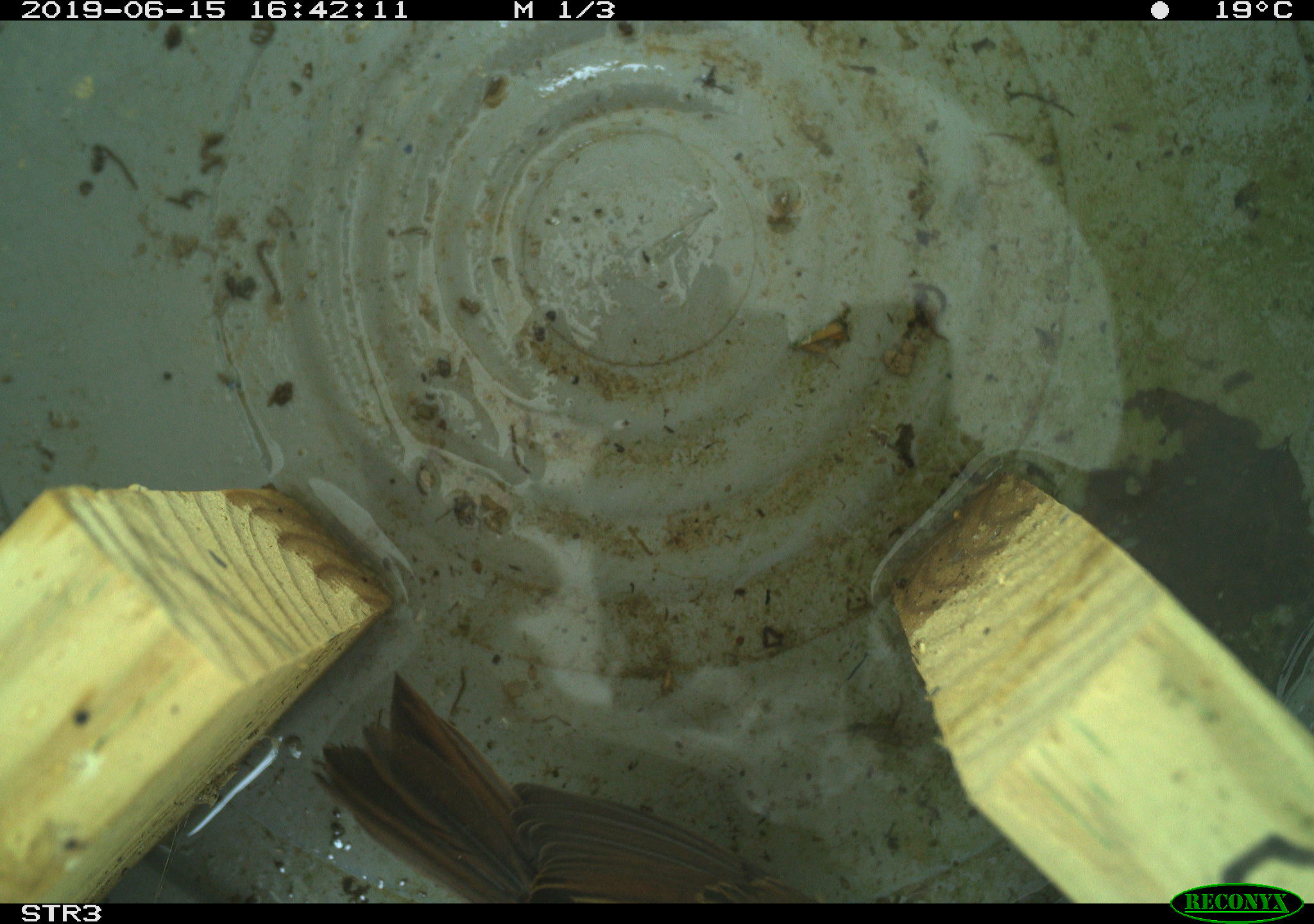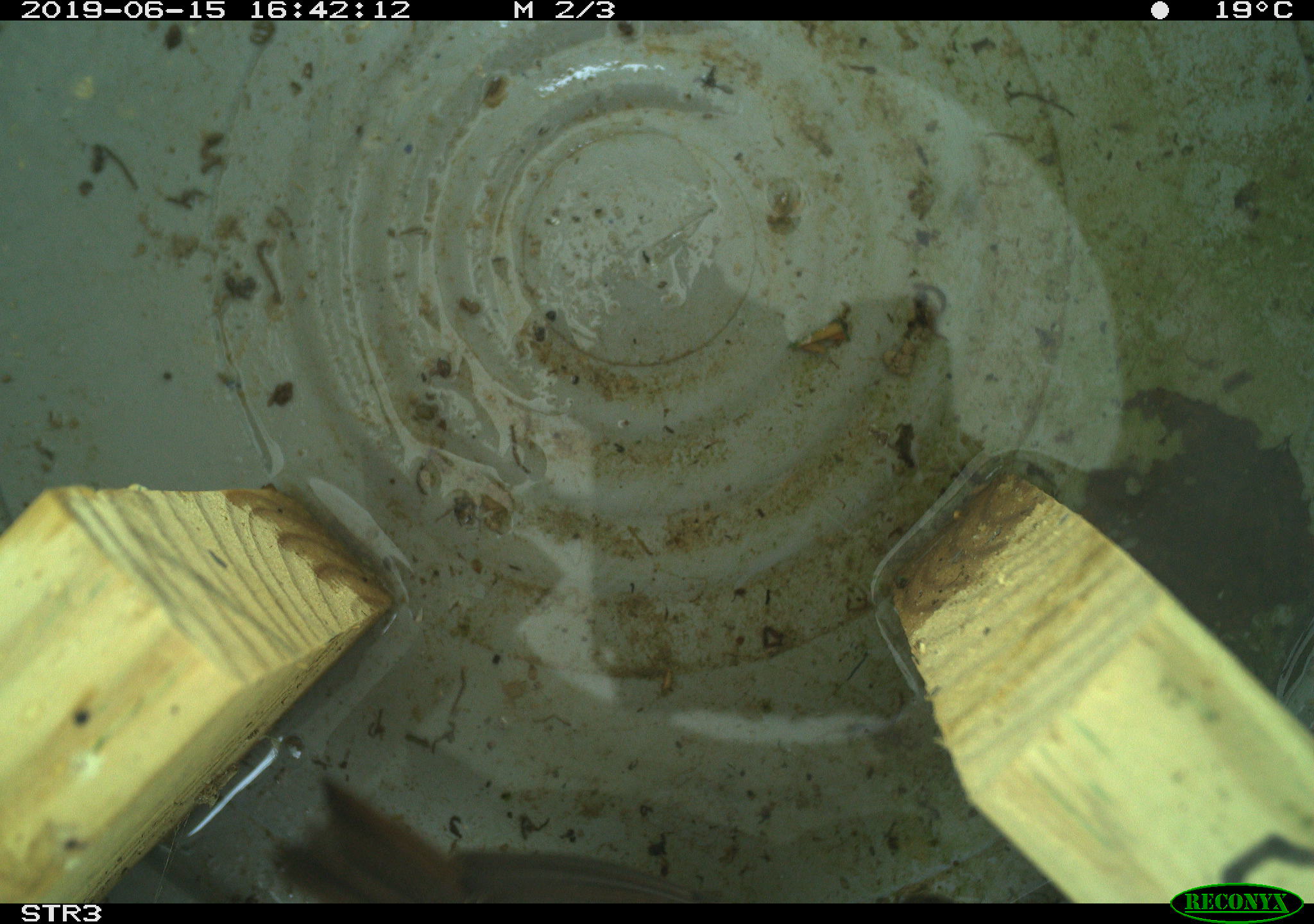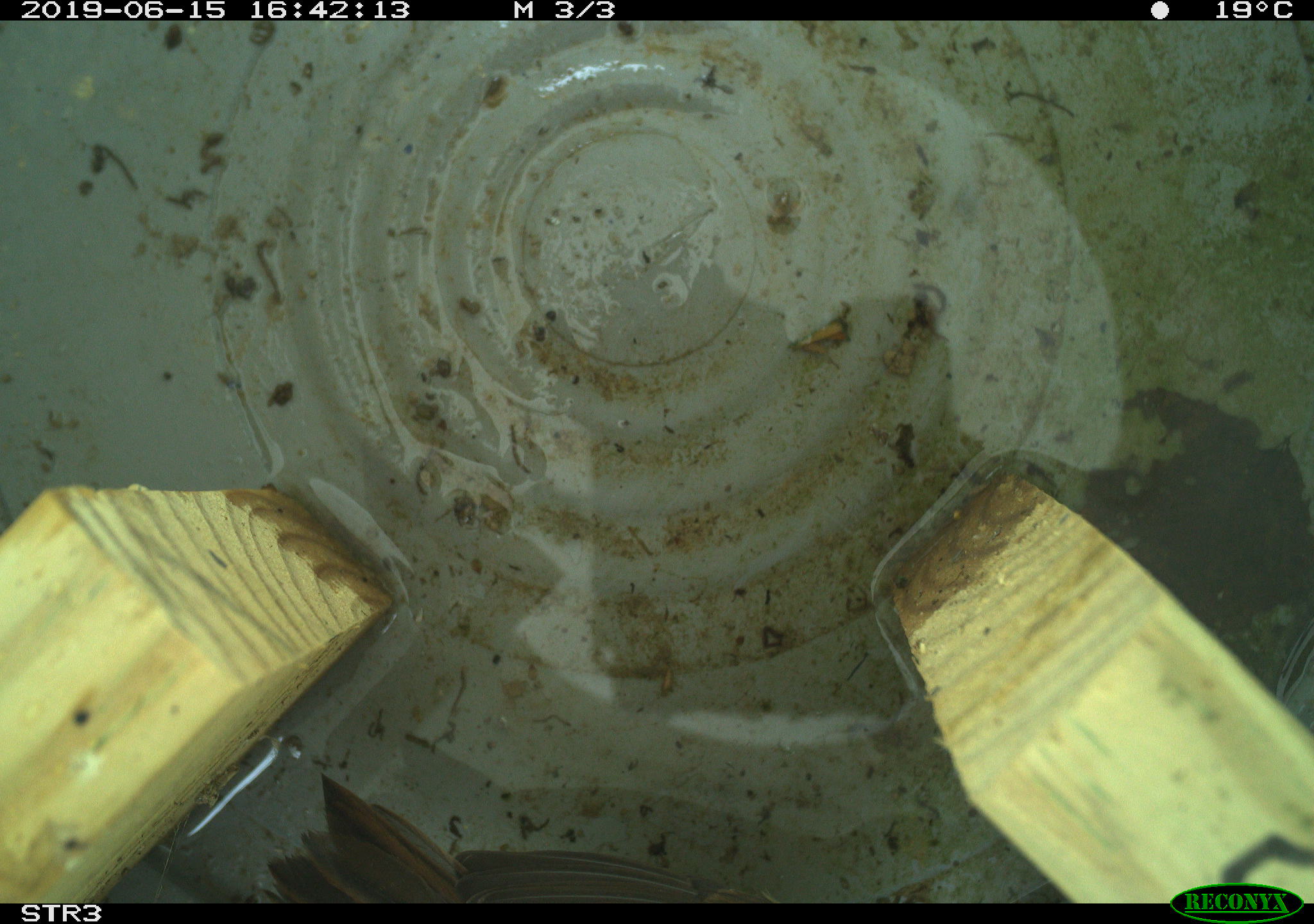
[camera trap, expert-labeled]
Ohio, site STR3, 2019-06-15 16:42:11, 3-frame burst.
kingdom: Animalia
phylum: Chordata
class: Aves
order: Passeriformes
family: Passerellidae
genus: Melospiza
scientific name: Melospiza melodia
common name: song sparrow